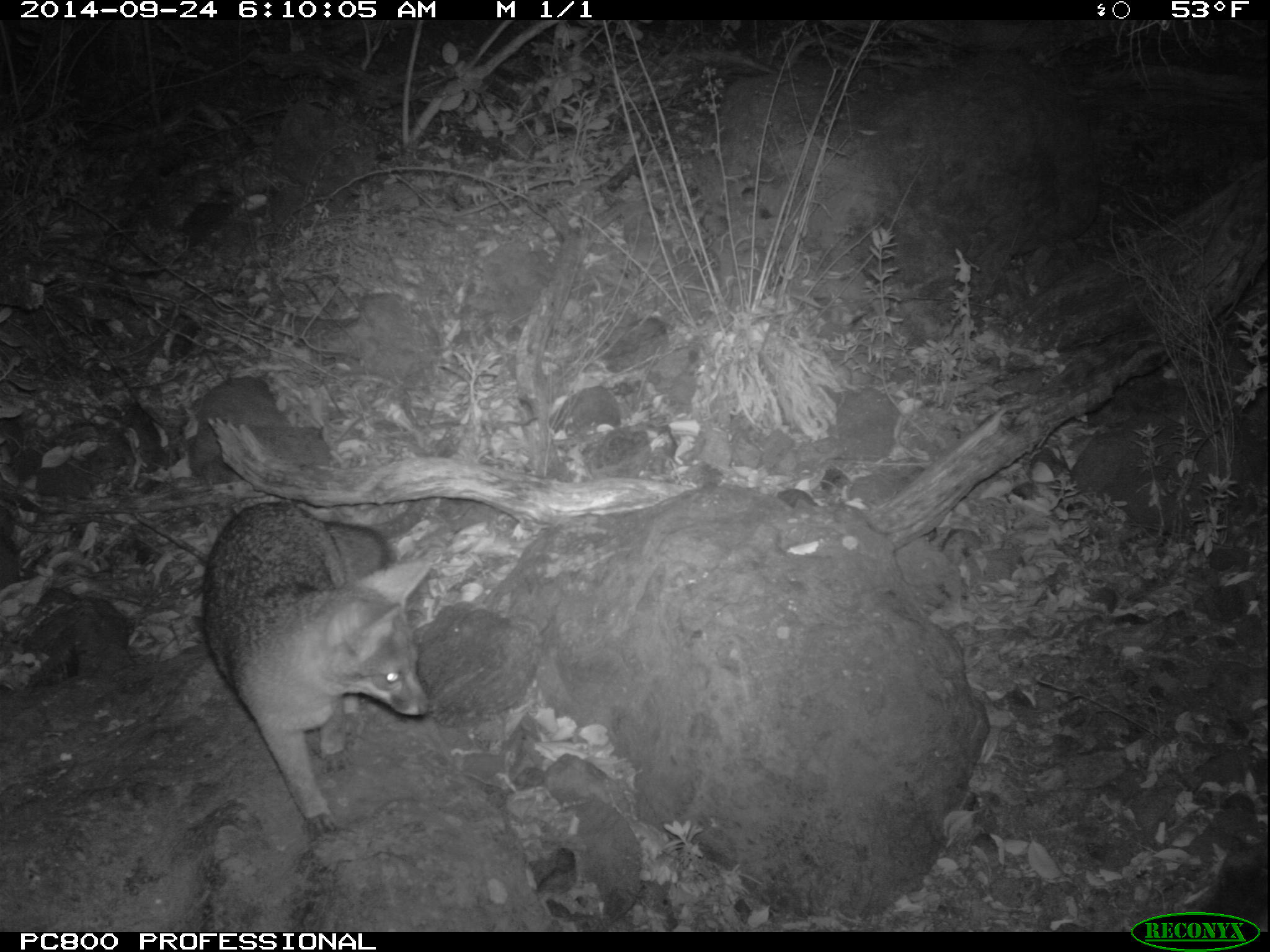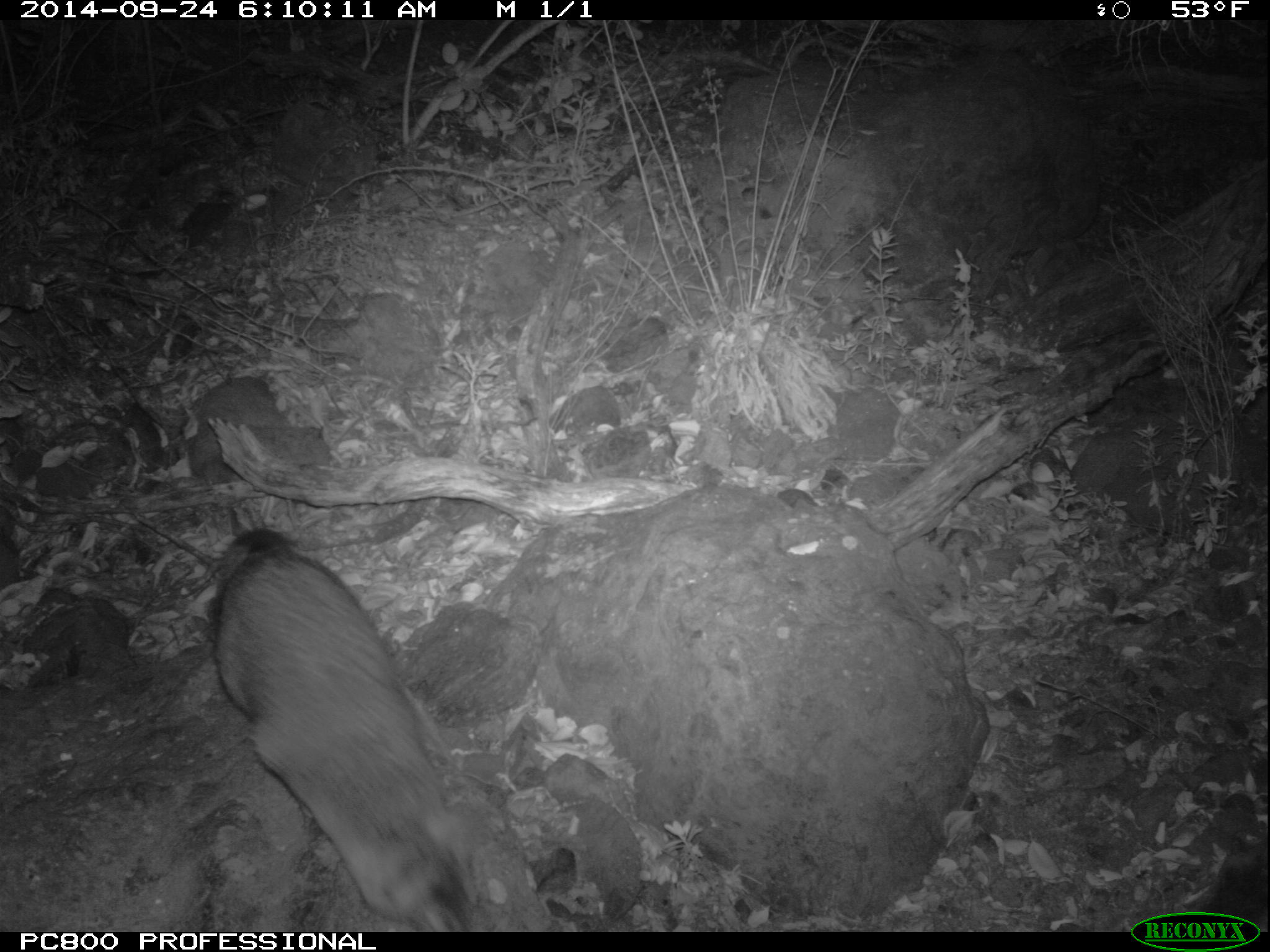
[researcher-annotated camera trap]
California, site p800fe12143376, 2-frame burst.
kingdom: Animalia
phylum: Chordata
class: Mammalia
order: Carnivora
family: Canidae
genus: Urocyon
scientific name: Urocyon littoralis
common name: island fox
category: fox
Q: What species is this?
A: Fox (island fox) (Urocyon littoralis).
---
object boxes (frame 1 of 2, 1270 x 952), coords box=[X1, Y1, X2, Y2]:
fox: box=[198, 501, 432, 836]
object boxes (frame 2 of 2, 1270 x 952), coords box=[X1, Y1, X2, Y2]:
fox: box=[215, 527, 478, 928]